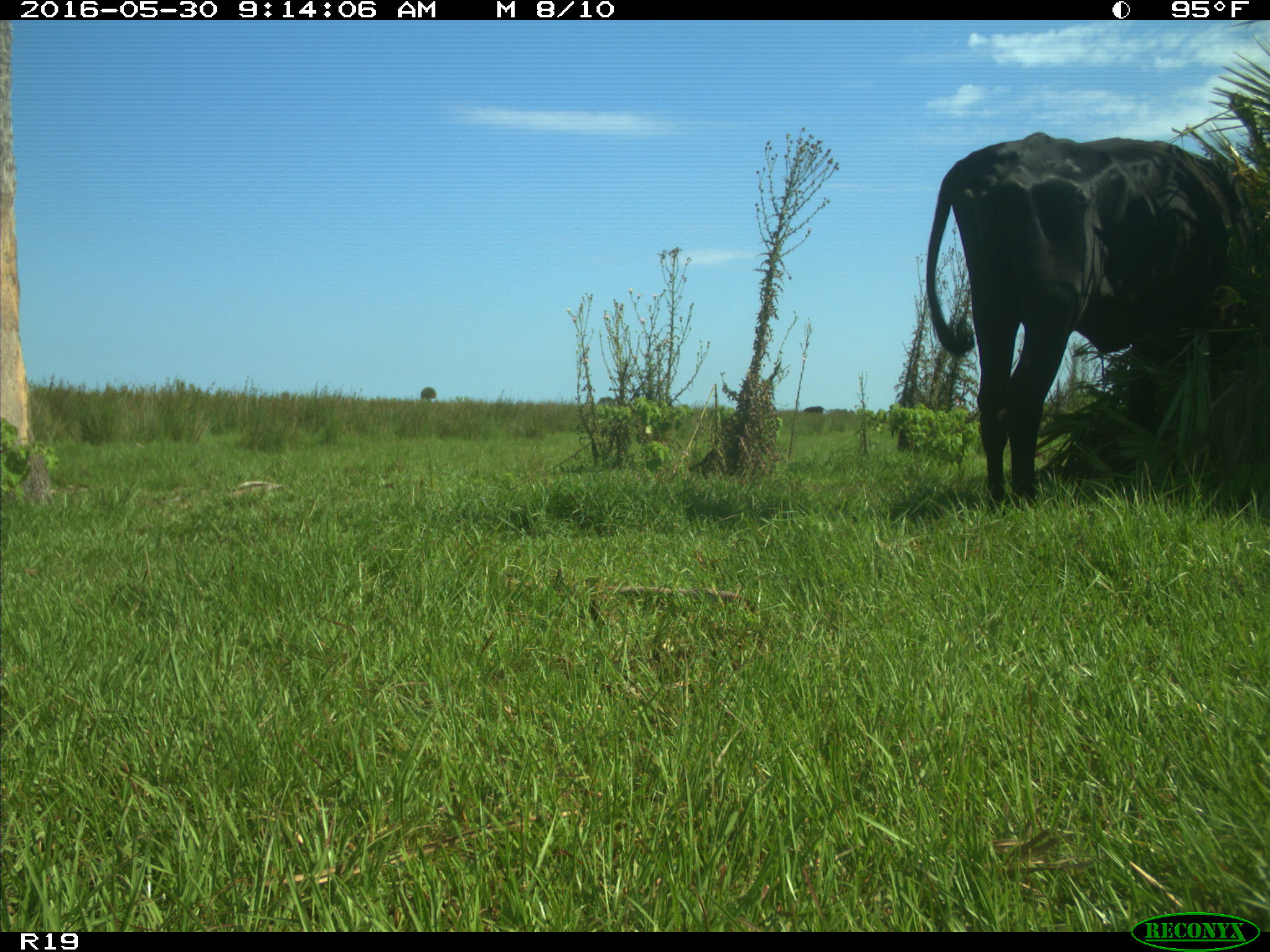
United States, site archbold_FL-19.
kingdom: Animalia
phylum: Chordata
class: Mammalia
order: Artiodactyla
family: Bovidae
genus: Bos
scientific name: Bos taurus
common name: domestic cow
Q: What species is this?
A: Bos taurus (domestic cow).